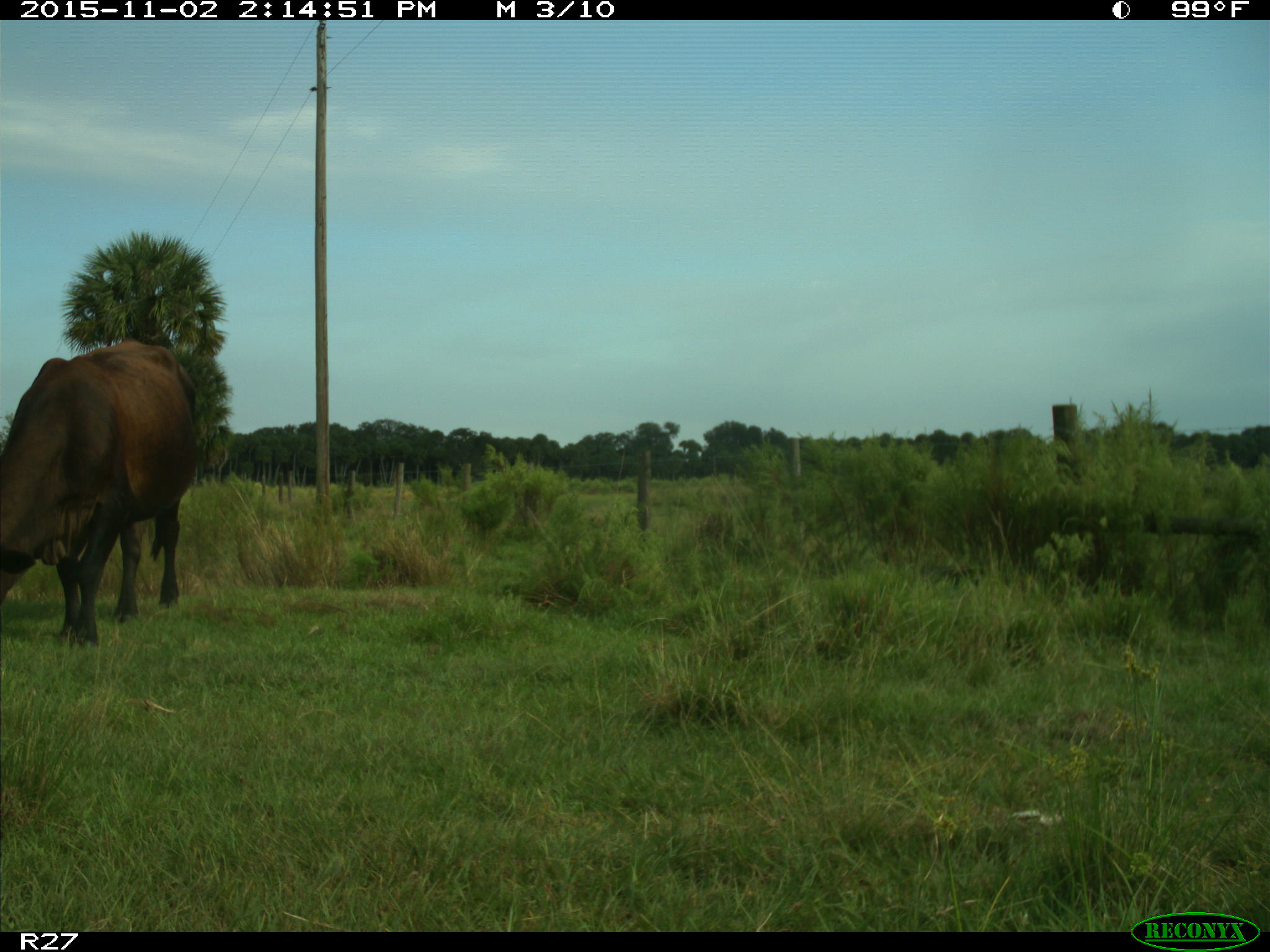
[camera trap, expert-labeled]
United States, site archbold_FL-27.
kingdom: Animalia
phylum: Chordata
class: Mammalia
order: Artiodactyla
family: Bovidae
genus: Bos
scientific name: Bos taurus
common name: domestic cow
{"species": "Bos taurus (domestic cow)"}